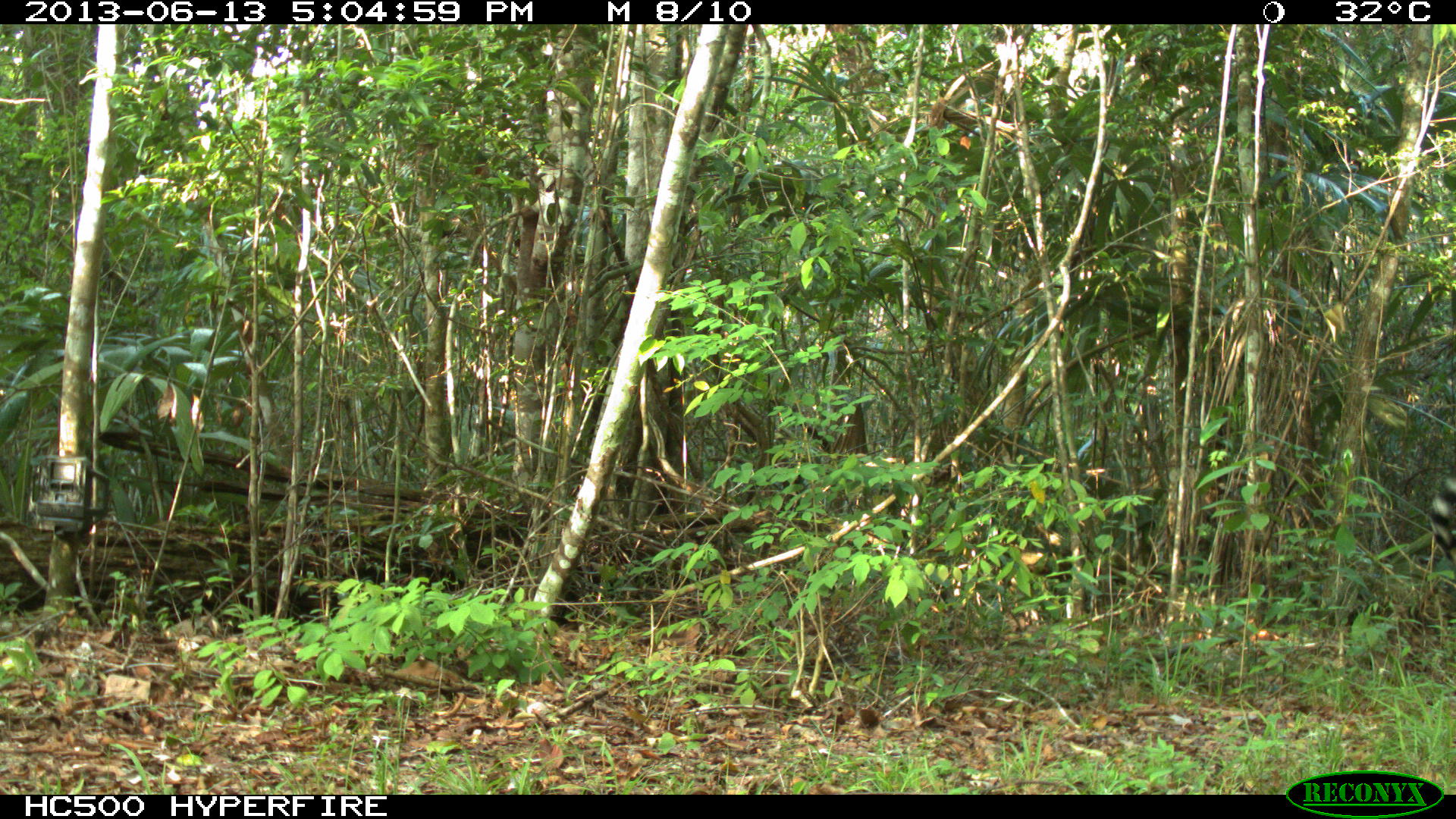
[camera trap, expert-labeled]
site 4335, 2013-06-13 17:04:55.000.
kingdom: Animalia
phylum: Chordata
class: Mammalia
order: Carnivora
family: Felidae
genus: Panthera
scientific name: Panthera onca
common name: jaguar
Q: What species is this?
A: Panthera onca (jaguar).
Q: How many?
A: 1.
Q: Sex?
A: Male.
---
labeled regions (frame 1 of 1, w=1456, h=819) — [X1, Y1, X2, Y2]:
panthera onca: [1426, 463, 1456, 566]